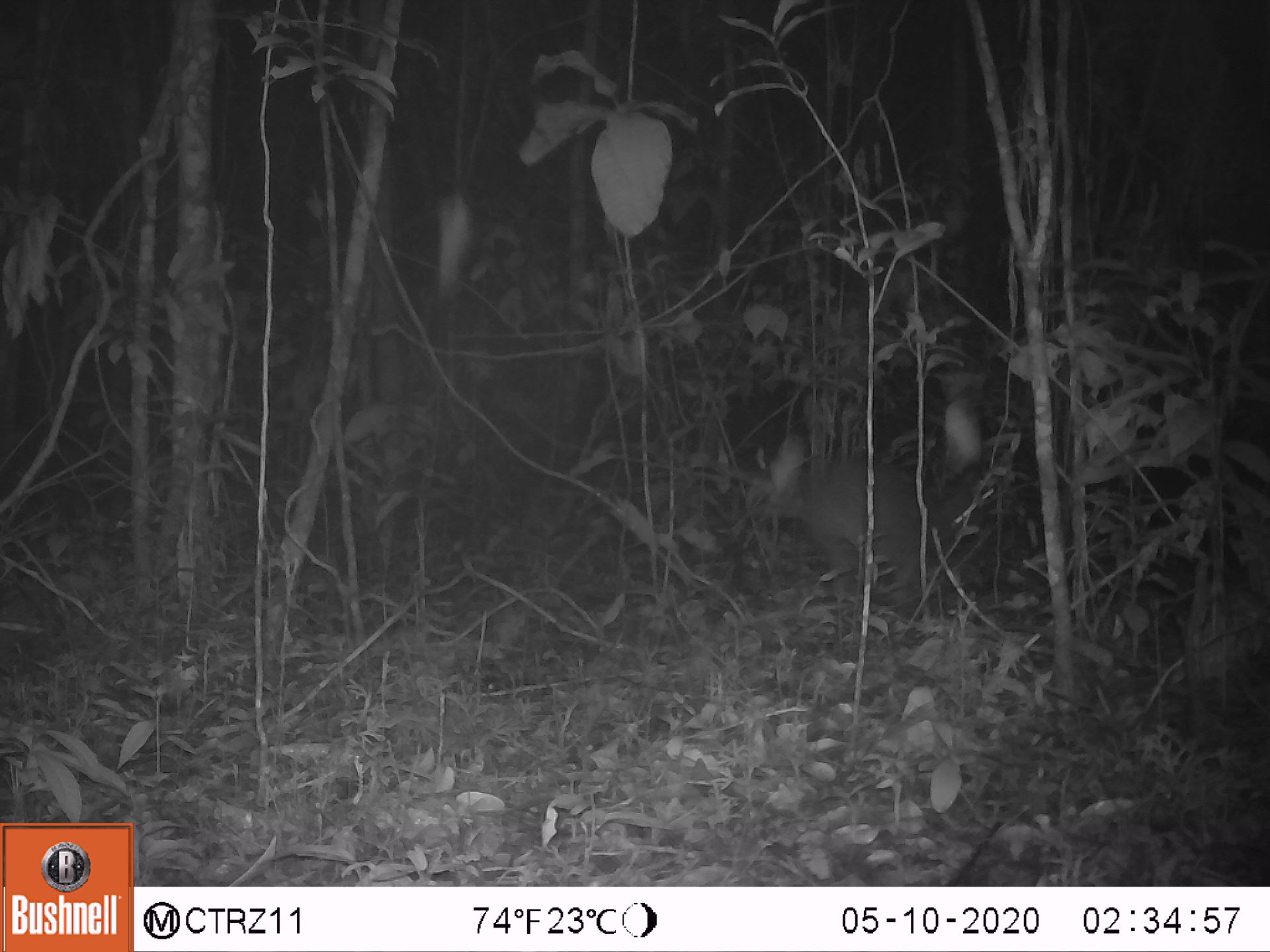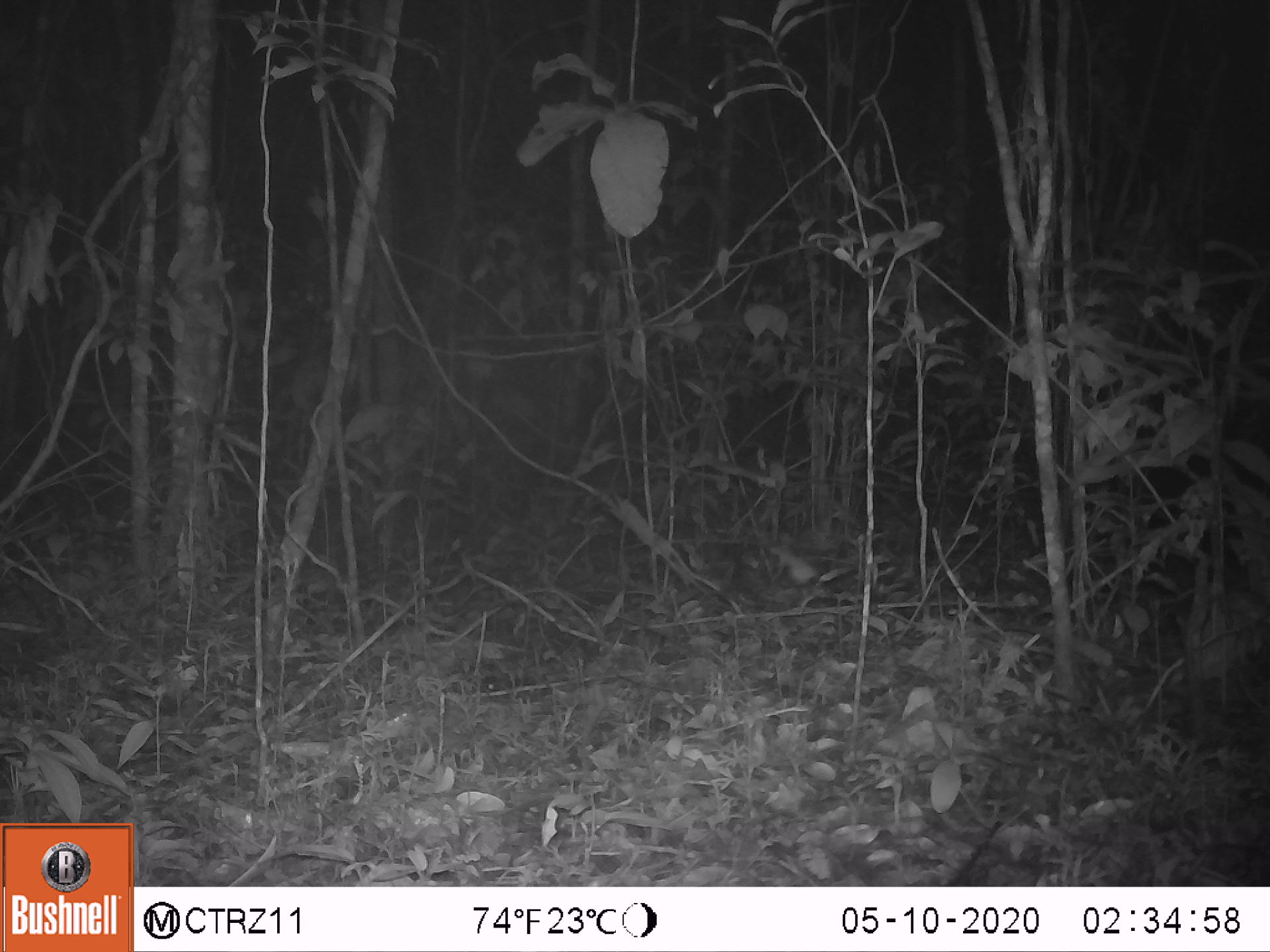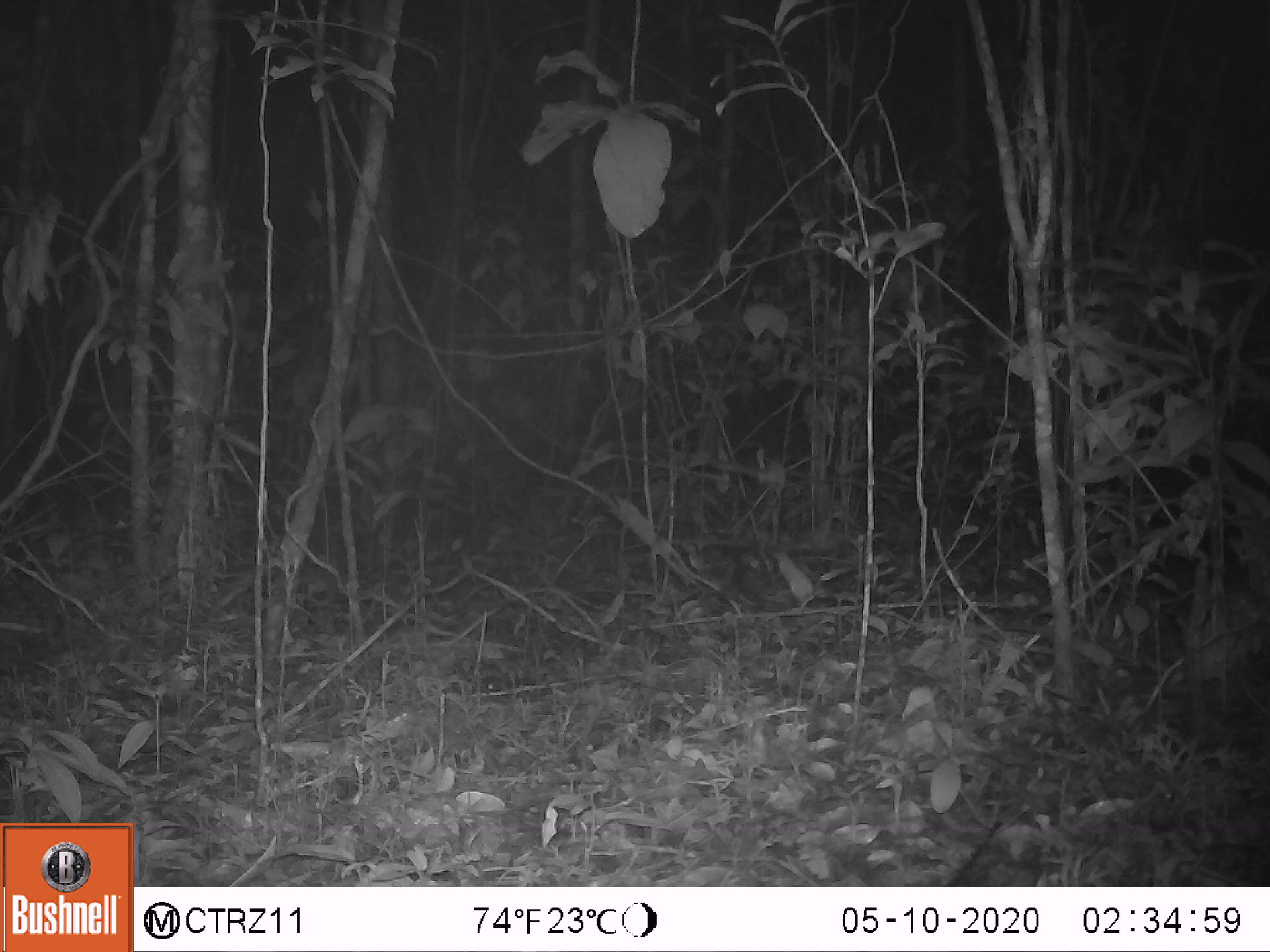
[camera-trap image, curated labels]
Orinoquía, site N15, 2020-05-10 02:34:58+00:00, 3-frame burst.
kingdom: Animalia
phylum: Chordata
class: Mammalia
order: Didelphimorphia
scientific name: Didelphimorphia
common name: possum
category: unknown possum